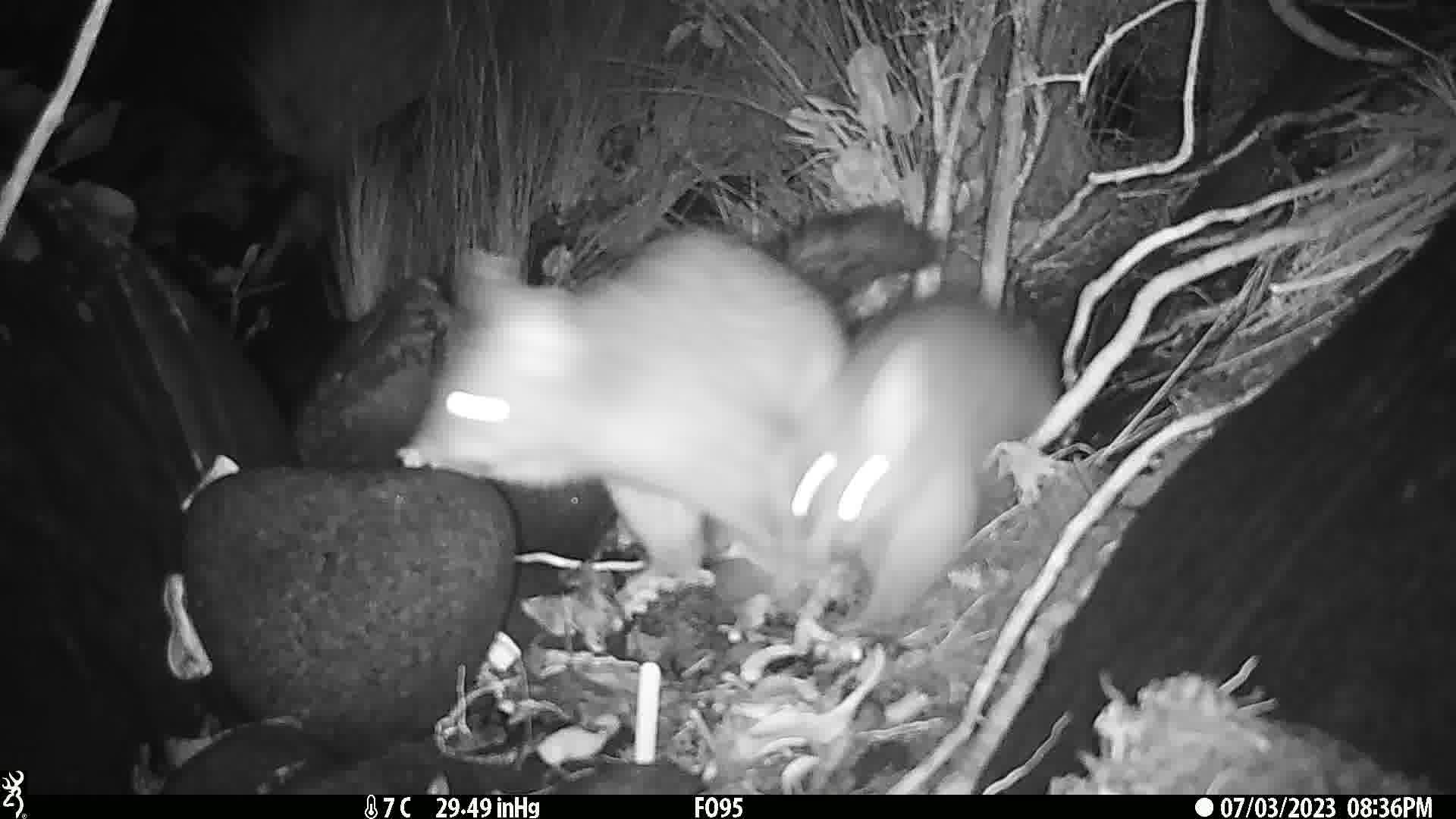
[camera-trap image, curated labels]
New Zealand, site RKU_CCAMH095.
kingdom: Animalia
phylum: Chordata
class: Mammalia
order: Diprotodontia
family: Phalangeridae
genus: Trichosurus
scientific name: Trichosurus vulpecula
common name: common brushtail possum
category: possum